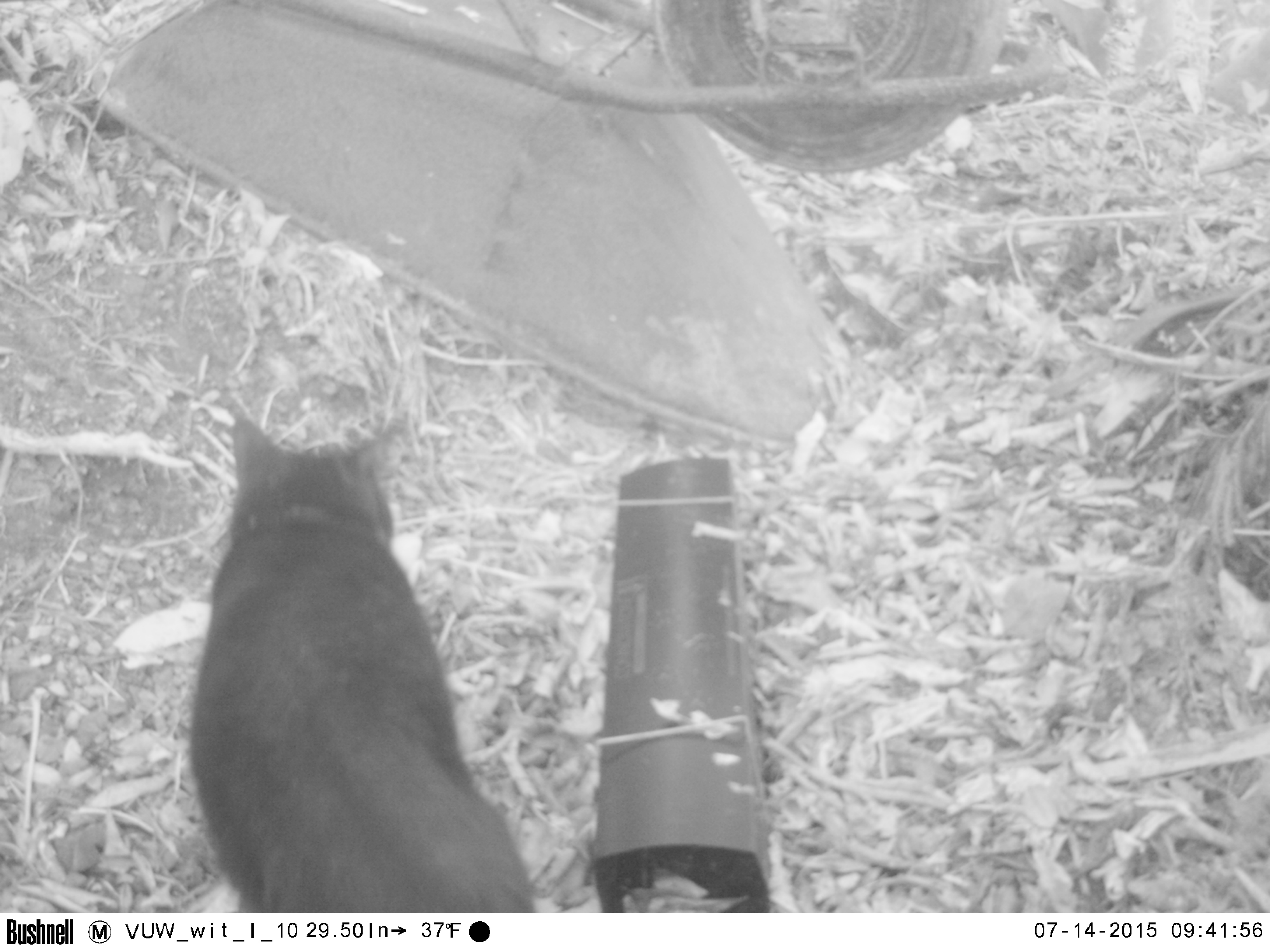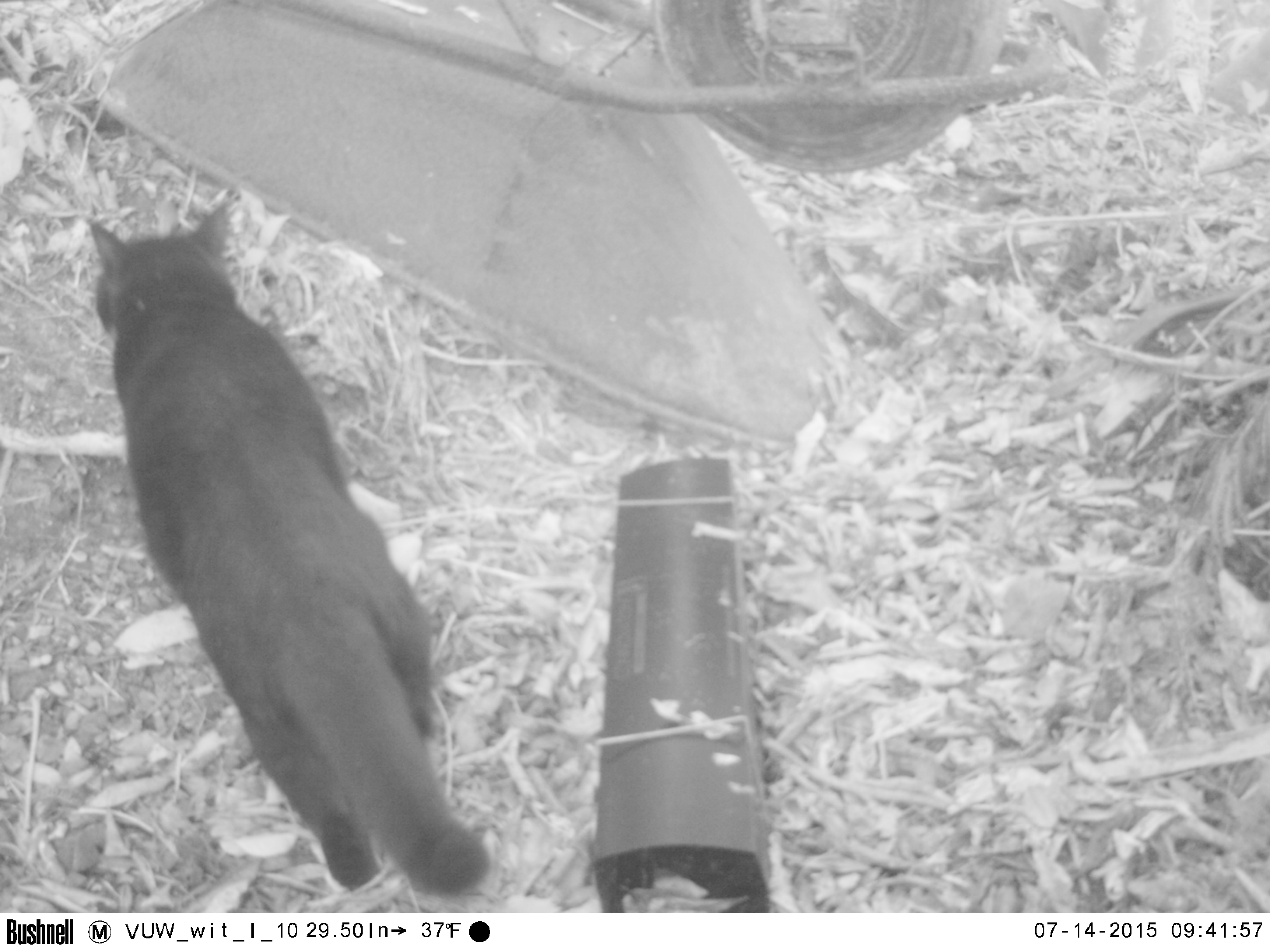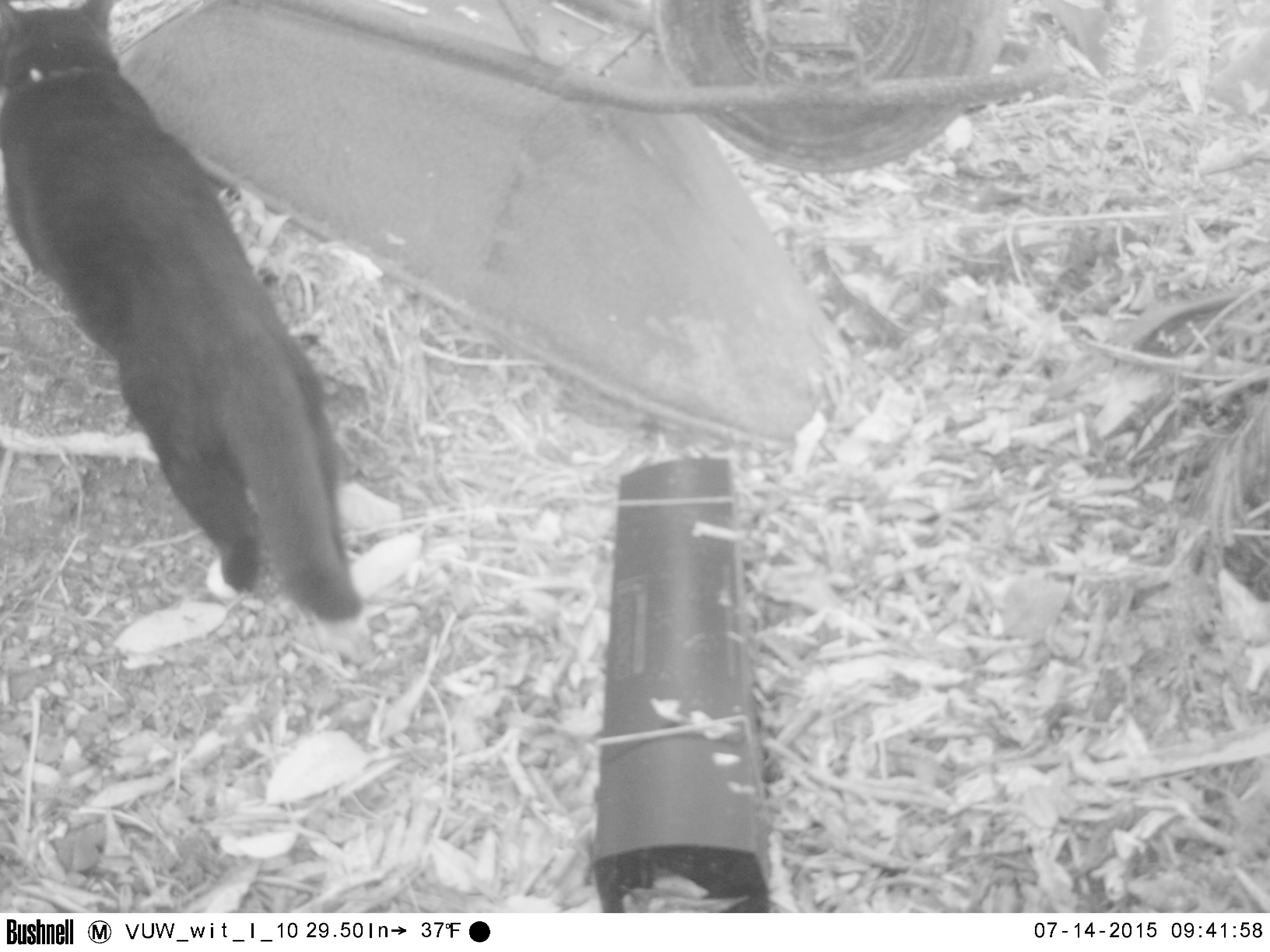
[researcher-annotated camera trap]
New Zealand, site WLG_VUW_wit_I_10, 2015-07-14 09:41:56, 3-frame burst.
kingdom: Animalia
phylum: Chordata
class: Mammalia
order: Carnivora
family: Felidae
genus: Felis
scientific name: Felis catus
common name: domestic cat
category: cat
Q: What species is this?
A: Cat (domestic cat) (Felis catus).